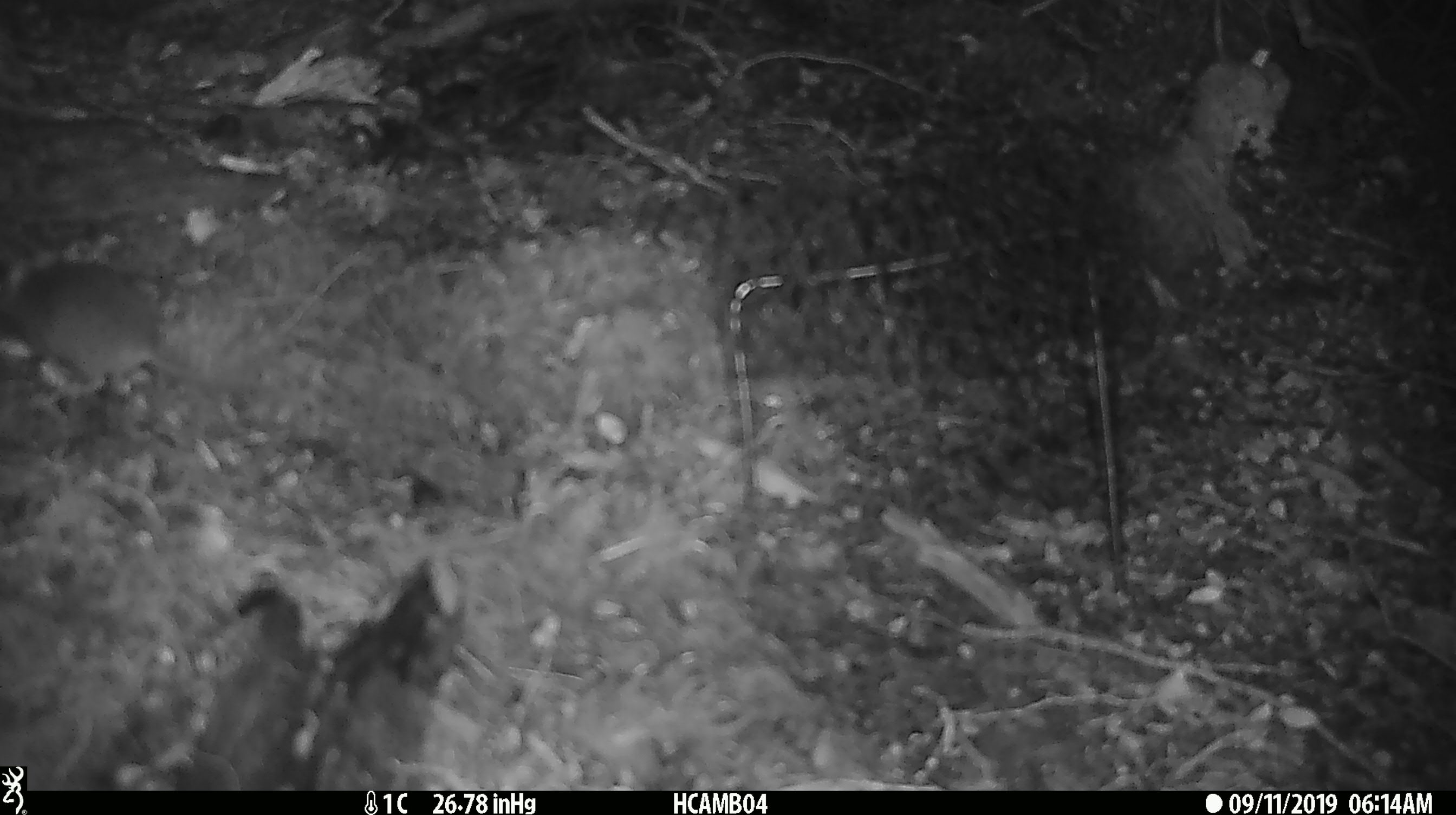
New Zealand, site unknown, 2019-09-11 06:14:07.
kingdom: Animalia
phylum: Chordata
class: Mammalia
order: Rodentia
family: Muridae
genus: Mus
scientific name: Mus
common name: mouse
Mouse (Mus).